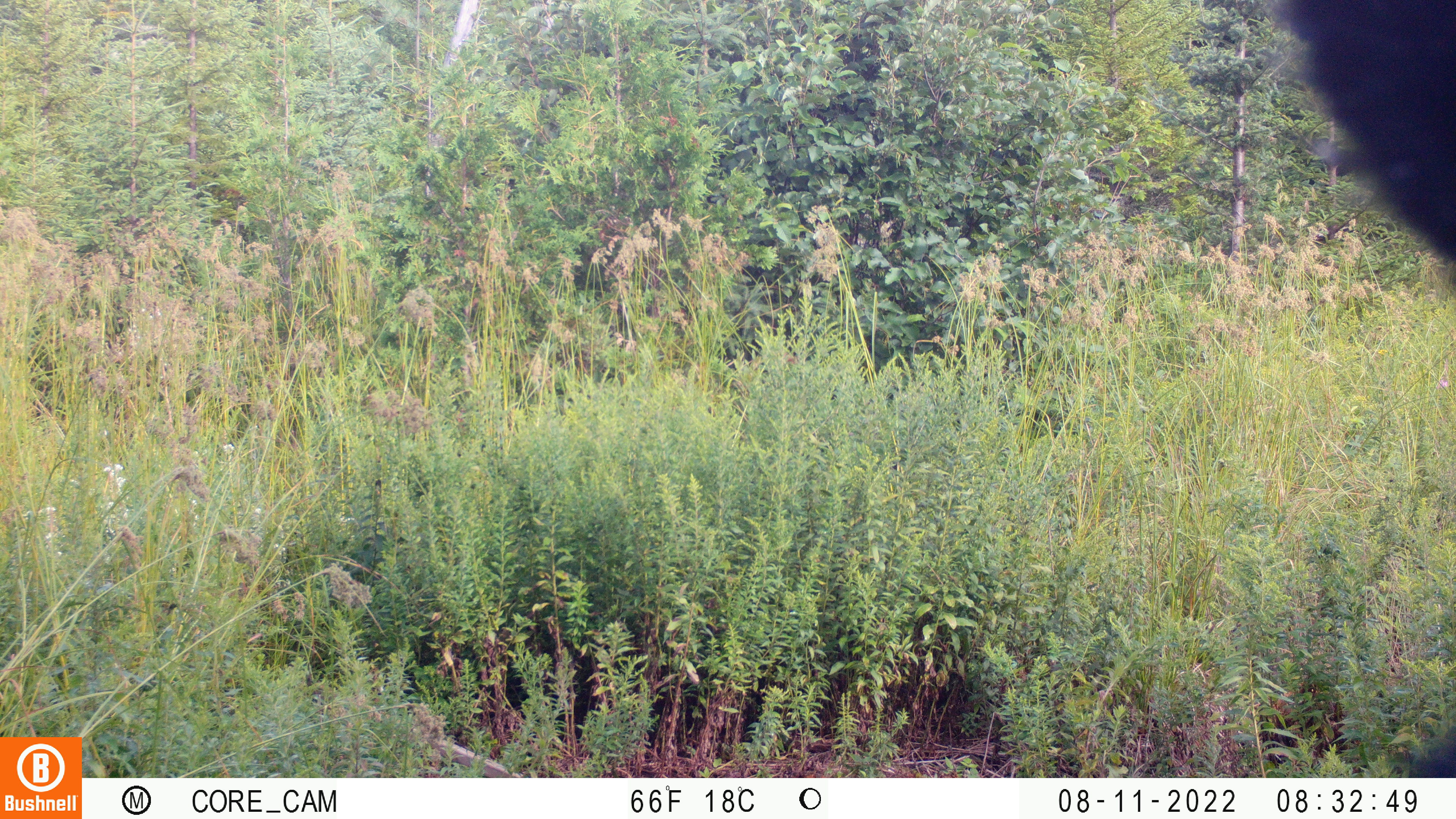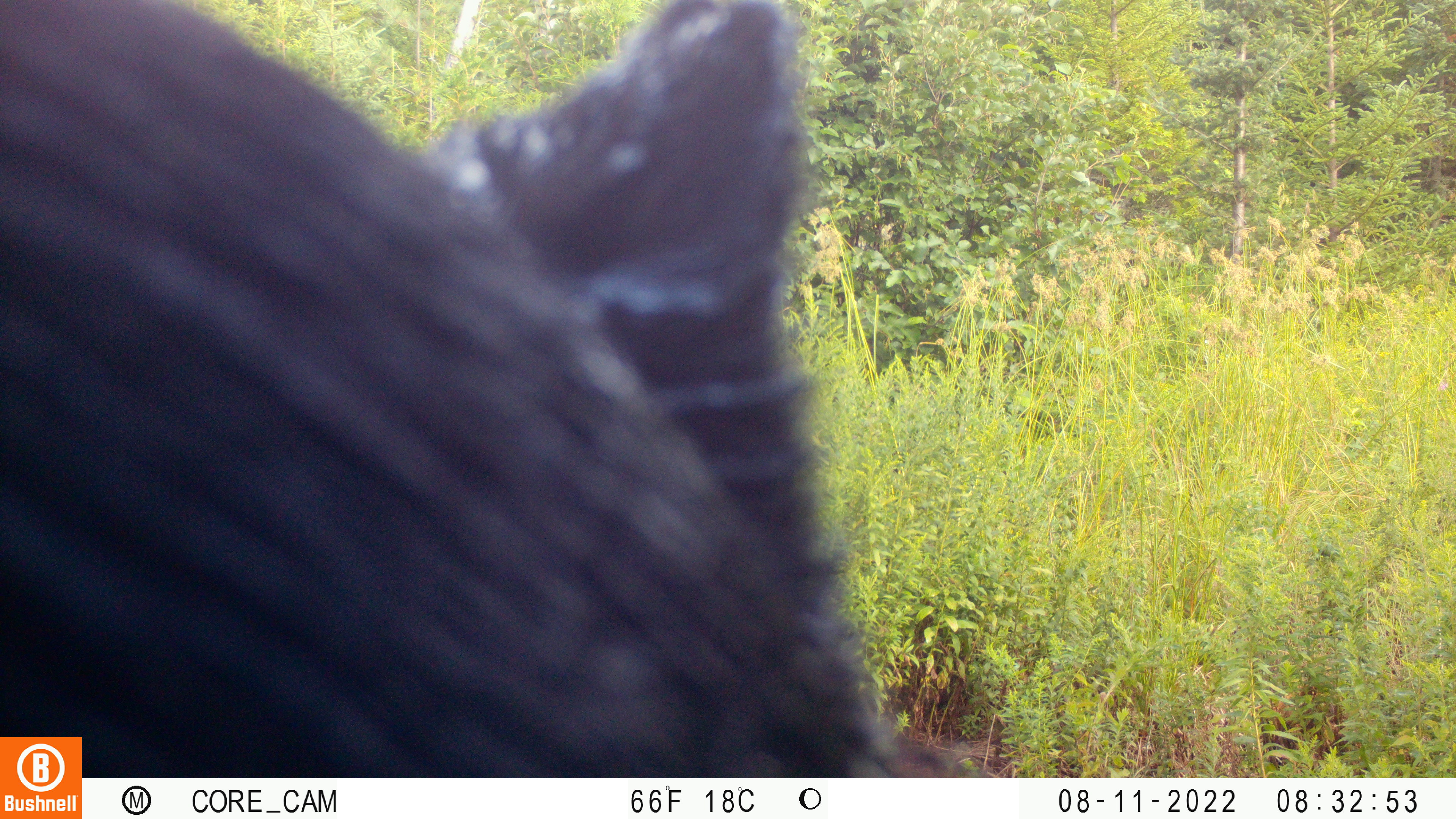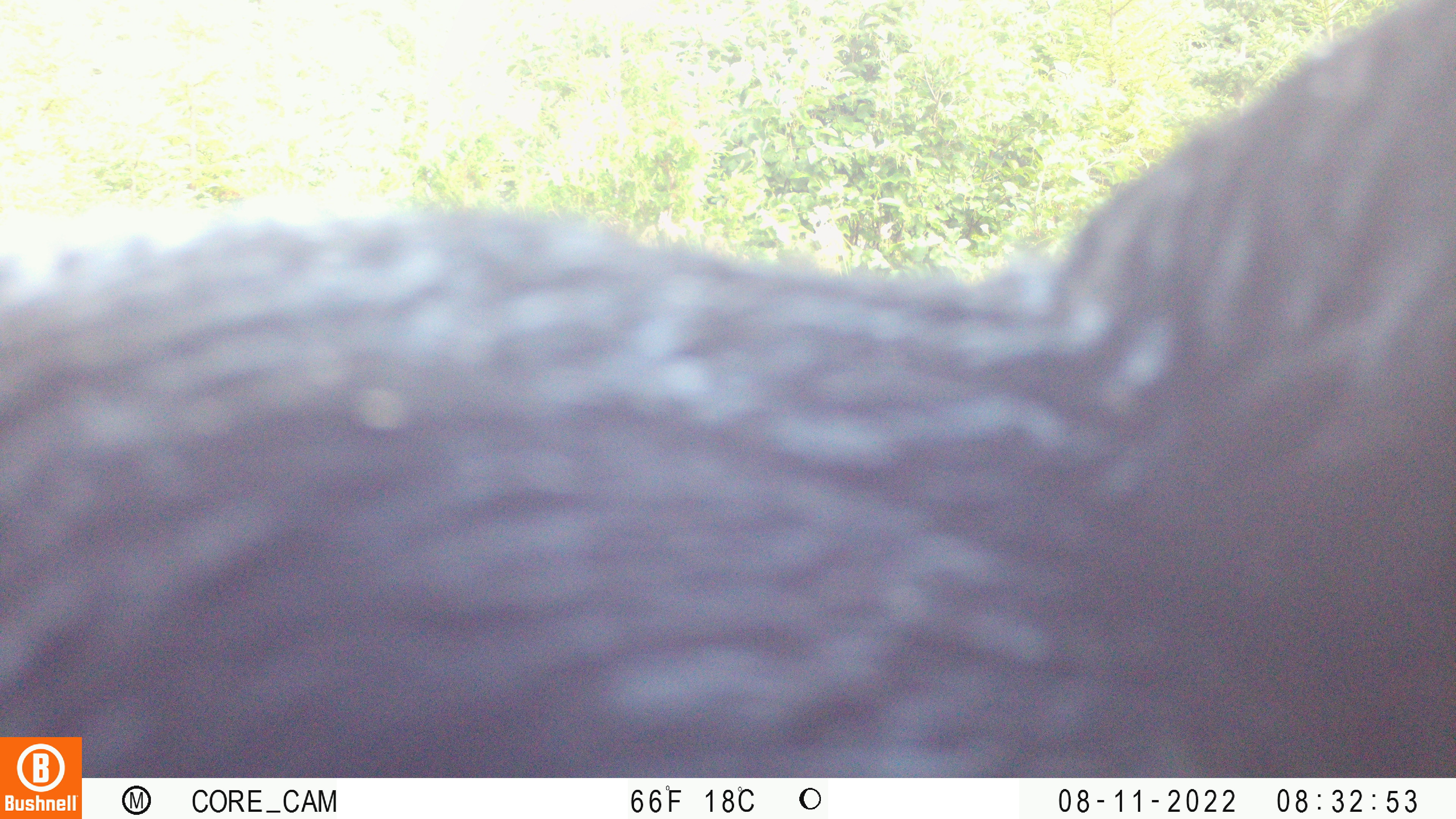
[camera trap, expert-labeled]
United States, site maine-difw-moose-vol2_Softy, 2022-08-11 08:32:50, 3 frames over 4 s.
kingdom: Animalia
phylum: Chordata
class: Mammalia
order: Carnivora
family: Ursidae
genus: Ursus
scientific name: Ursus americanus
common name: black bear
Black bear (Ursus americanus).